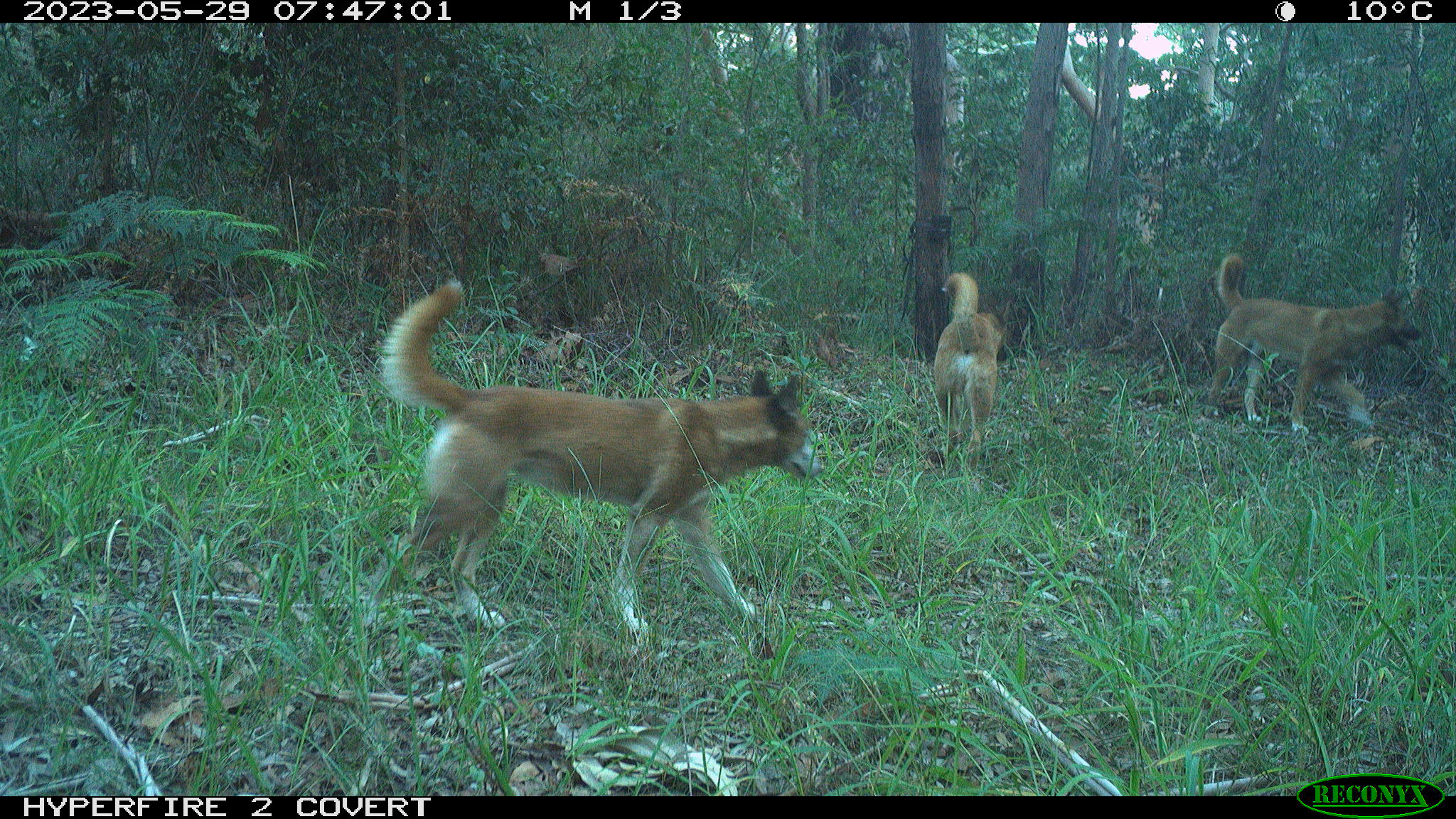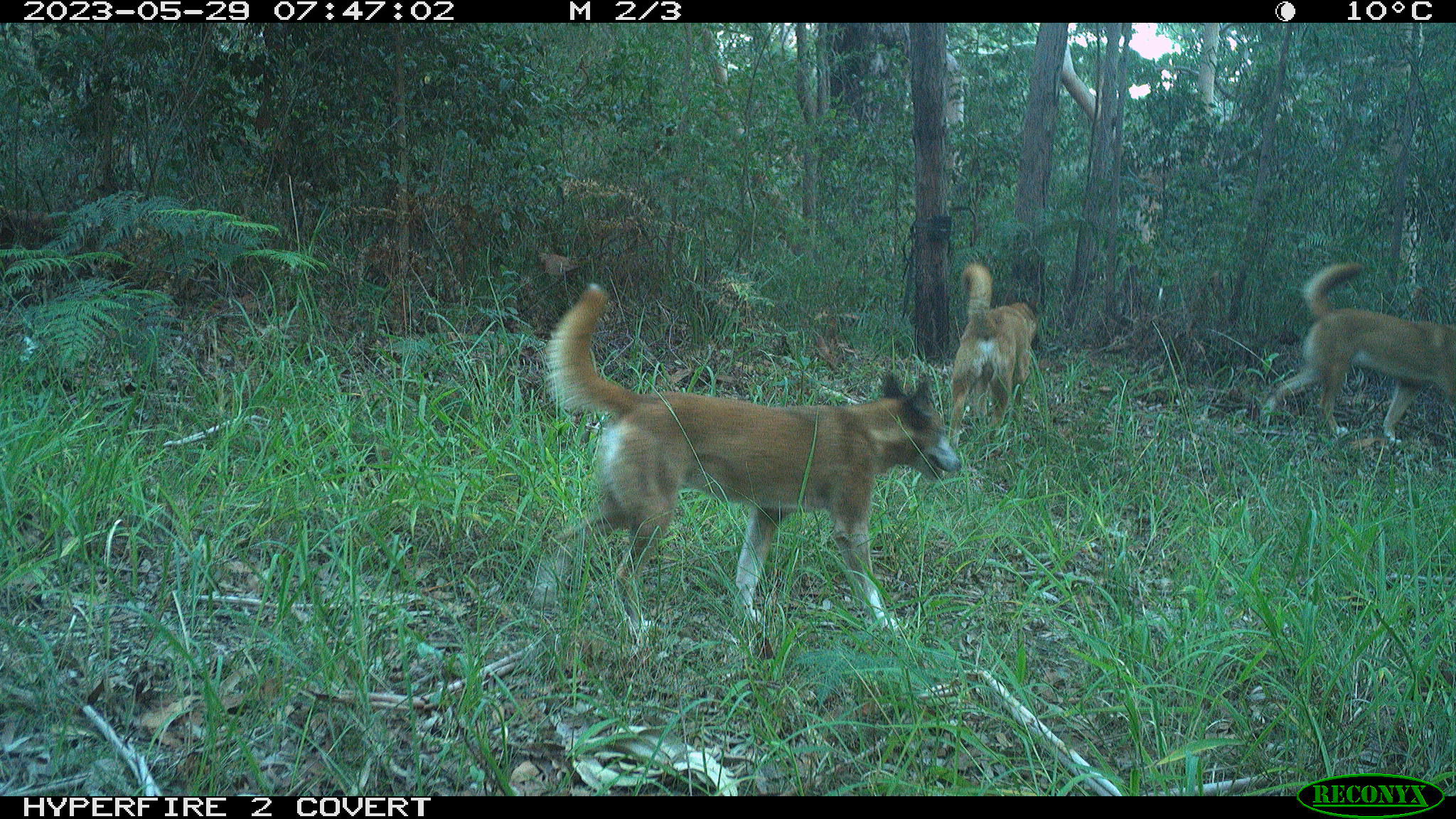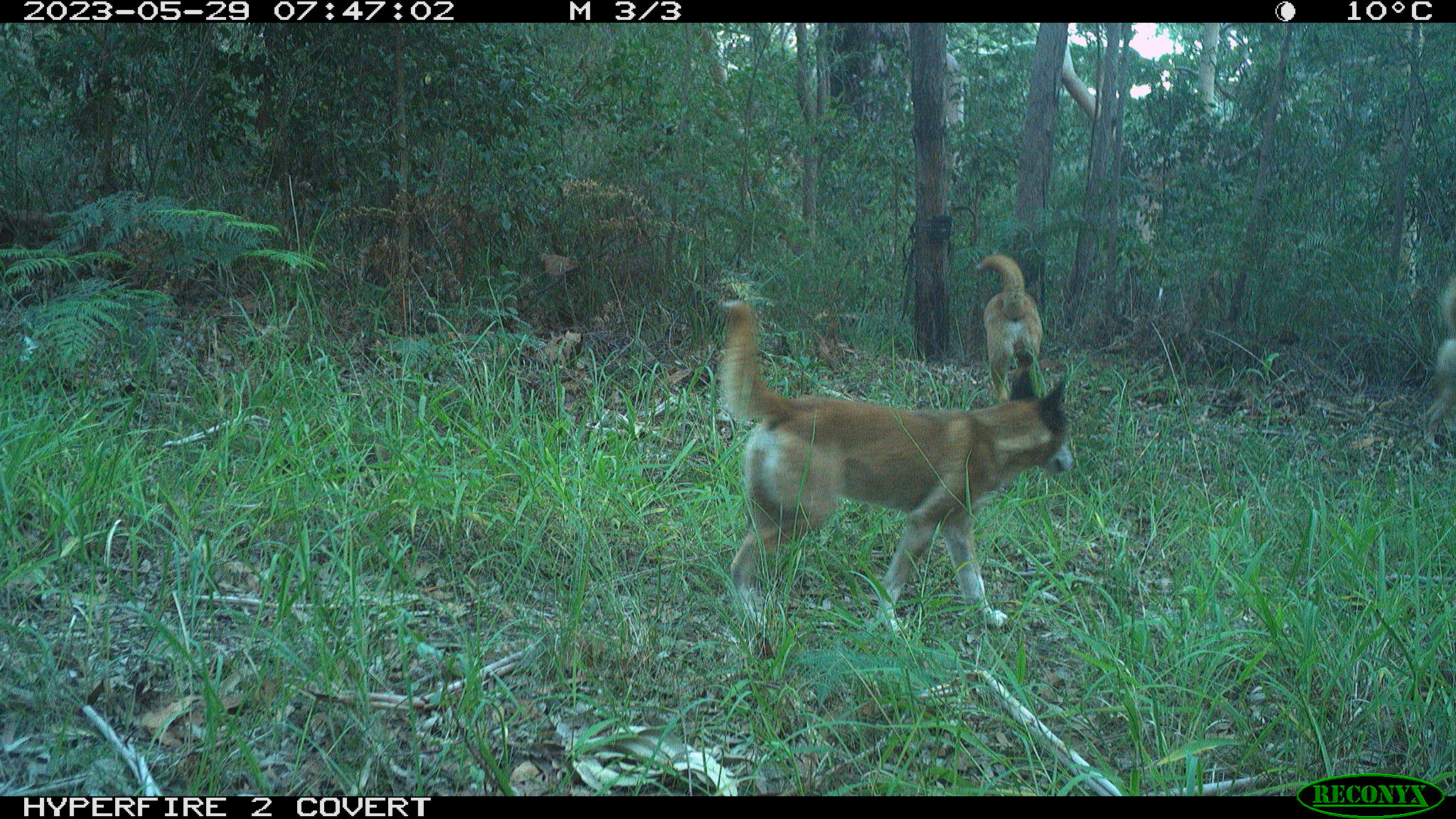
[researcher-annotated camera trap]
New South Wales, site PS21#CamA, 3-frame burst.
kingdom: Animalia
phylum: Chordata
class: Mammalia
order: Carnivora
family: Canidae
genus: Canis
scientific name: Canis familiaris dingo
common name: dingo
Dingo (Canis familiaris dingo).